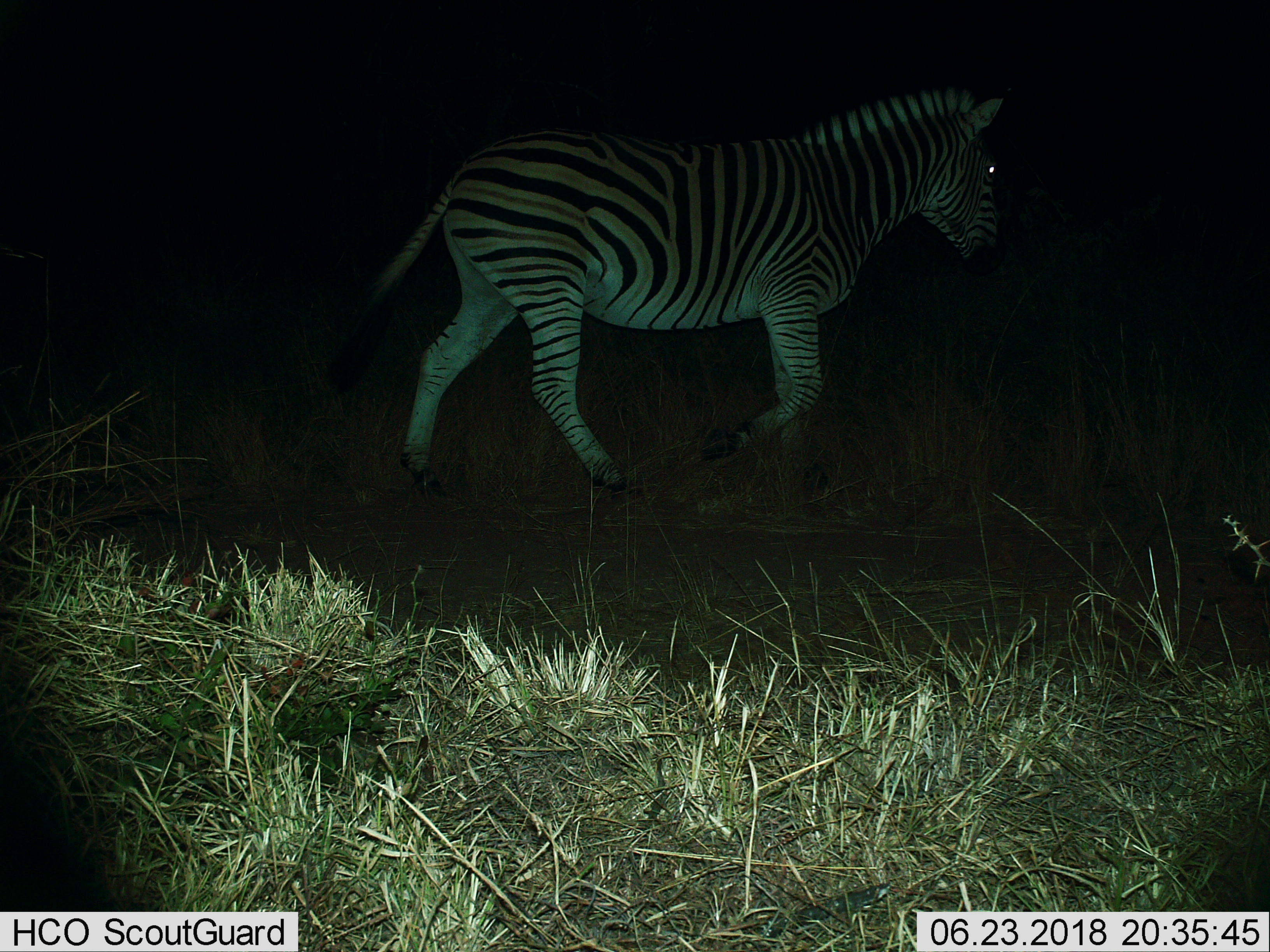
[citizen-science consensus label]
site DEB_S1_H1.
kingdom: Animalia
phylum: Chordata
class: Mammalia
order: Perissodactyla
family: Equidae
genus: Equus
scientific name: Equus quagga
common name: plains zebra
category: zebraplains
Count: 1.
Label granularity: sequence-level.